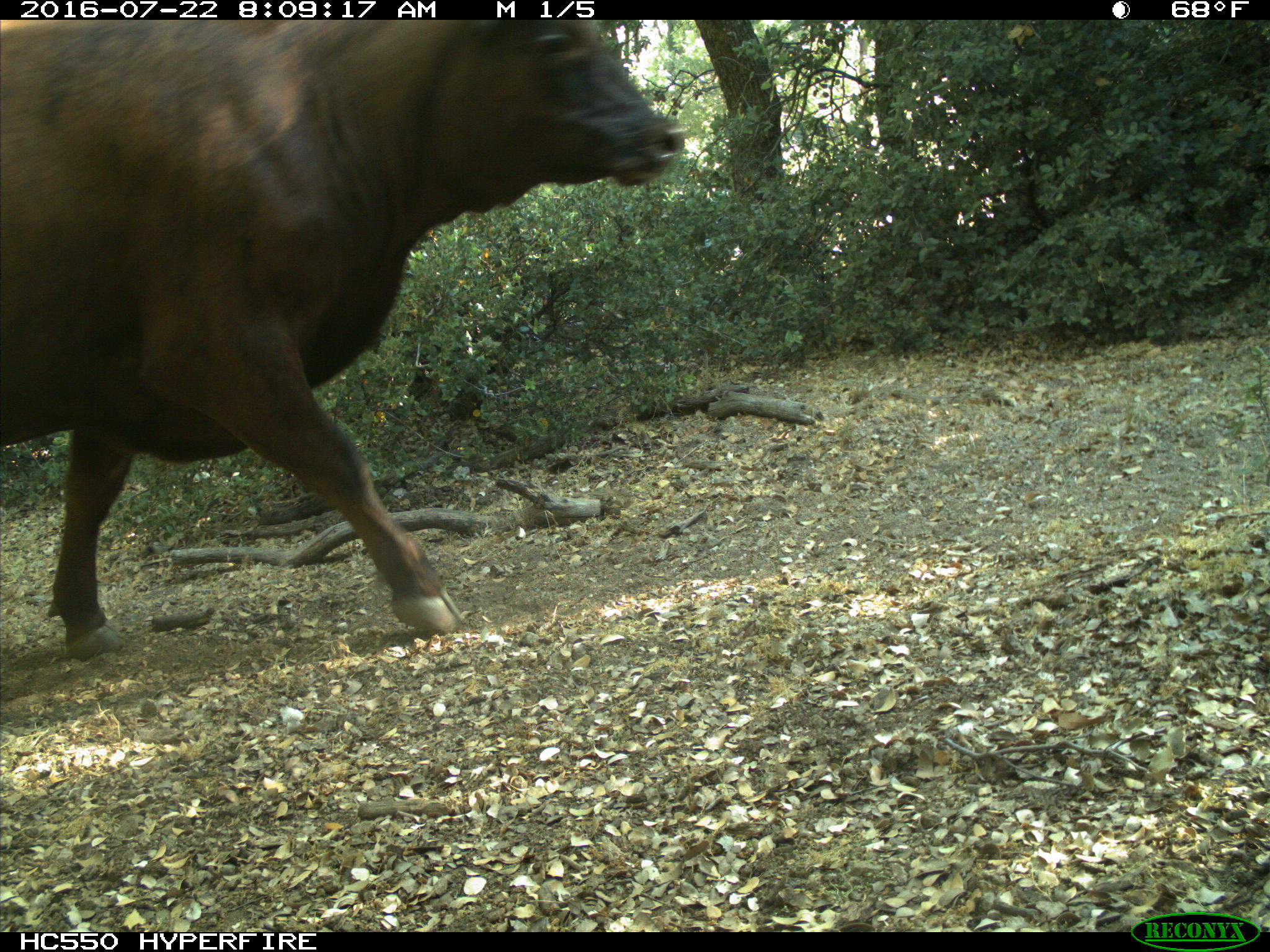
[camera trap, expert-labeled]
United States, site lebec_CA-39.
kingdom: Animalia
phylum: Chordata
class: Mammalia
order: Artiodactyla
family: Bovidae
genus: Bos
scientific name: Bos taurus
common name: domestic cow